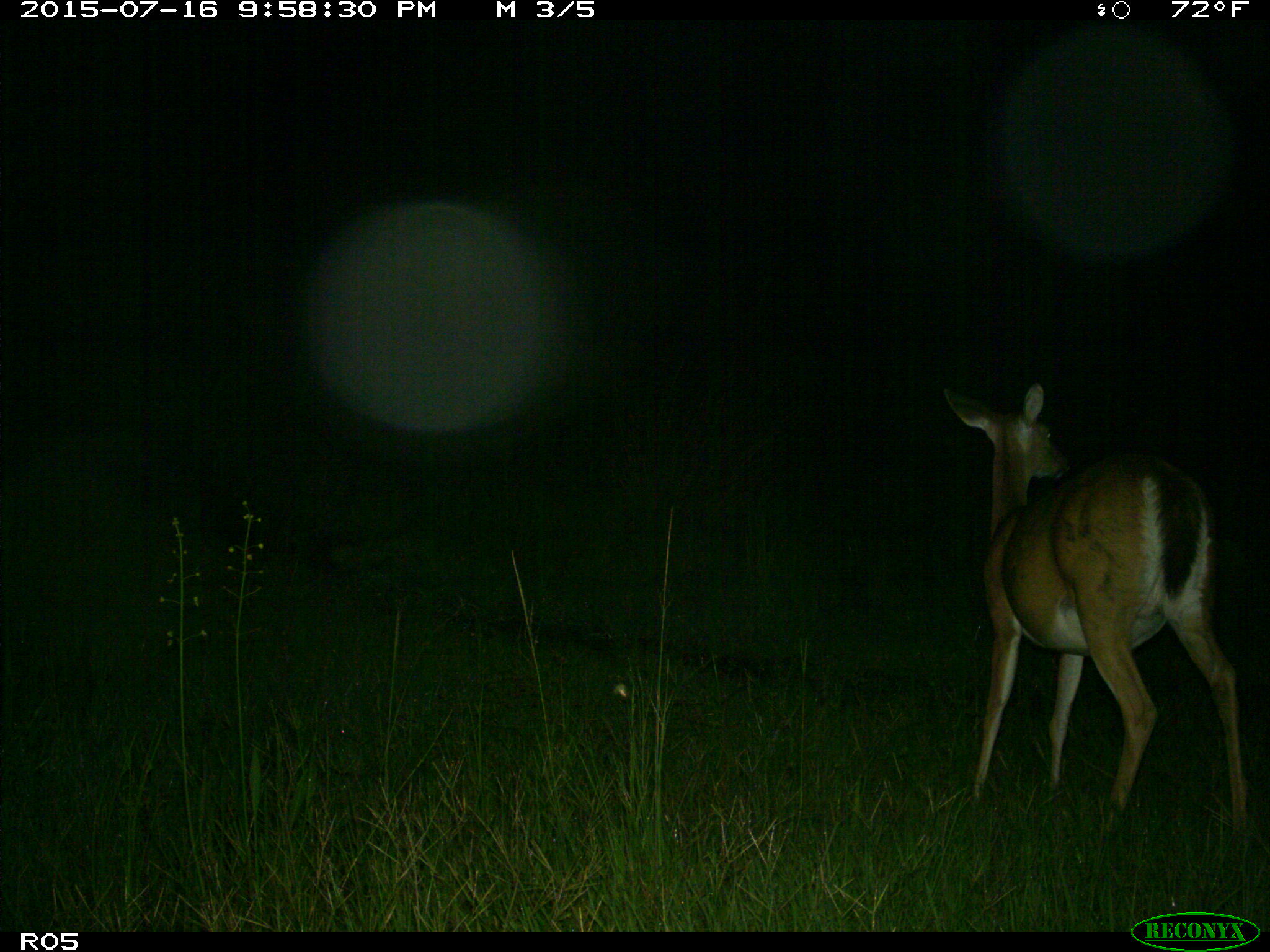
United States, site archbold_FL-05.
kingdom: Animalia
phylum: Chordata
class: Mammalia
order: Artiodactyla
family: Cervidae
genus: Odocoileus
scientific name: Odocoileus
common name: deer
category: unidentified deer